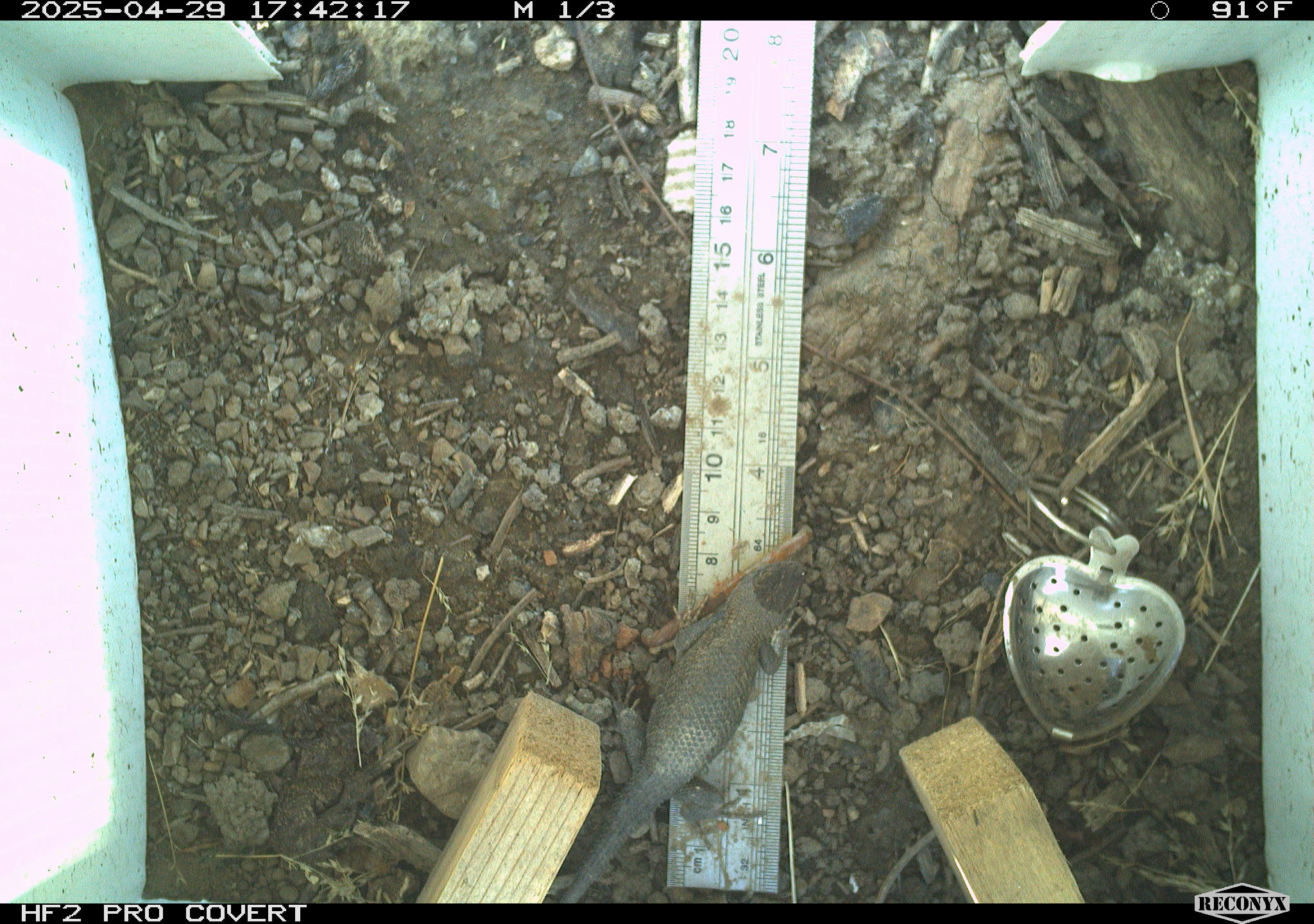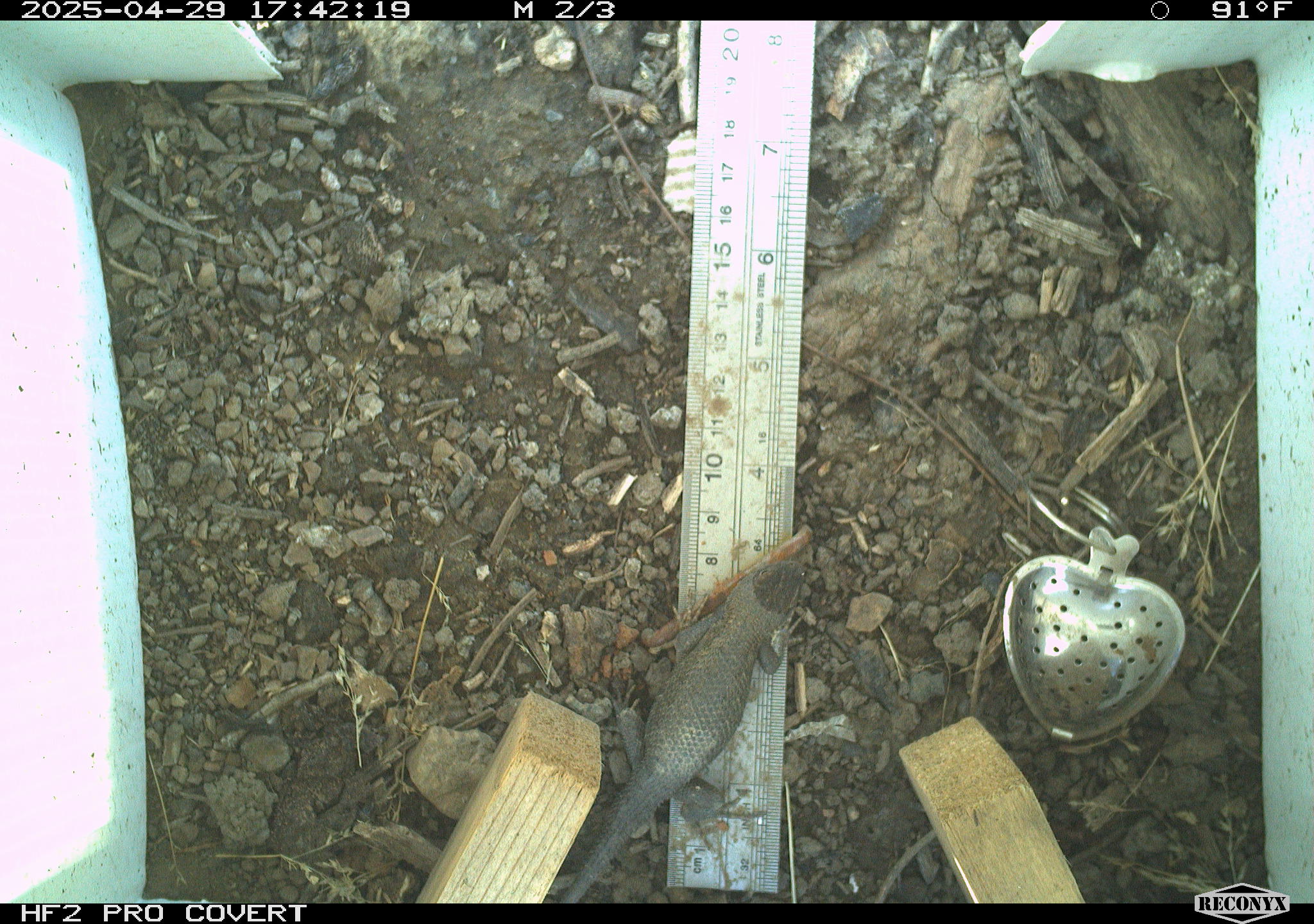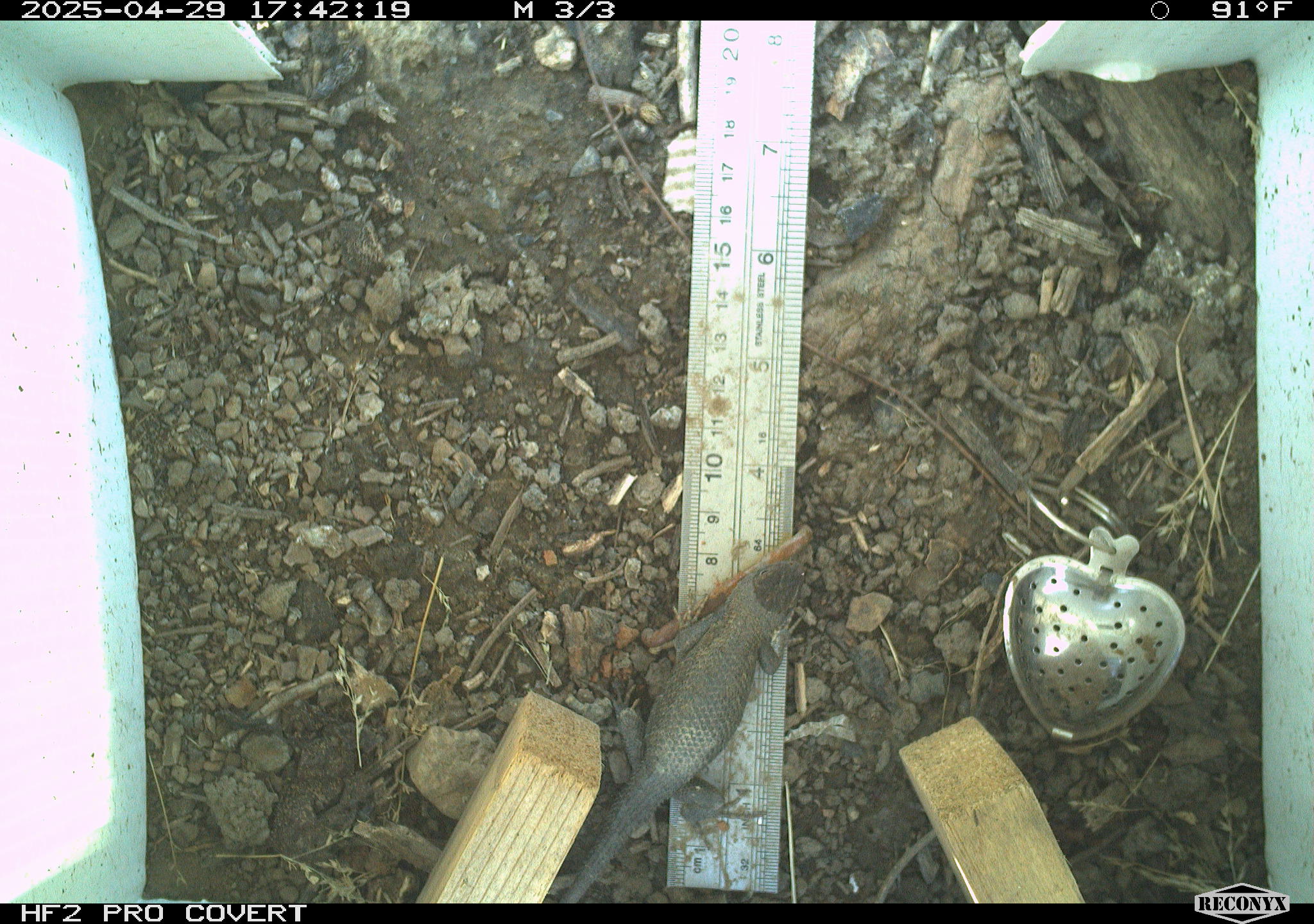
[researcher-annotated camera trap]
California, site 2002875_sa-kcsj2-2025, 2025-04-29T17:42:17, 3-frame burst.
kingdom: Animalia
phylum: Chordata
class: Reptilia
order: Squamata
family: Phrynosomatidae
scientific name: Phrynosomatidae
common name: north american spiny lizards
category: sceloporus/uta species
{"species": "sceloporus/uta species (north american spiny lizards) (Phrynosomatidae)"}